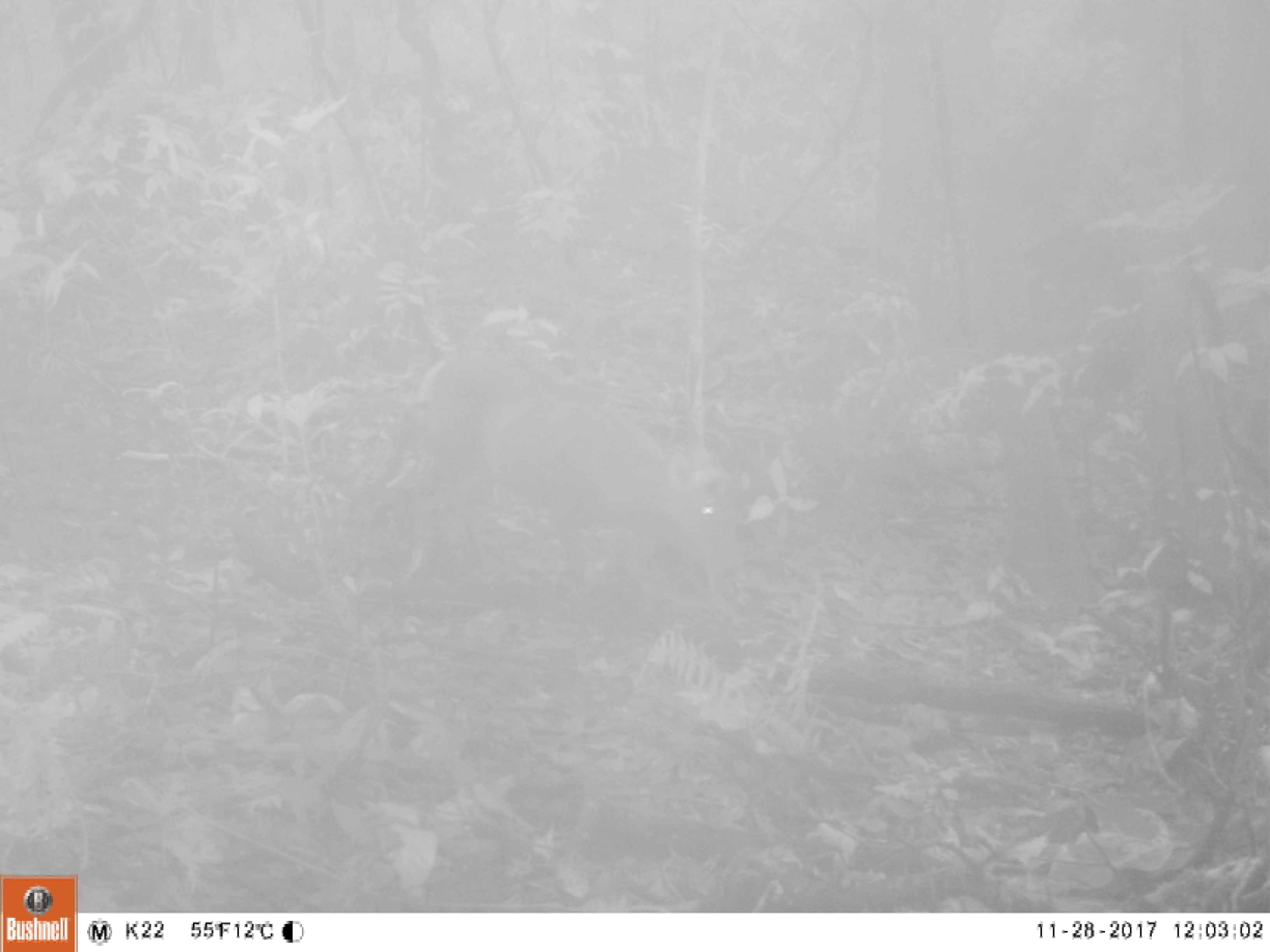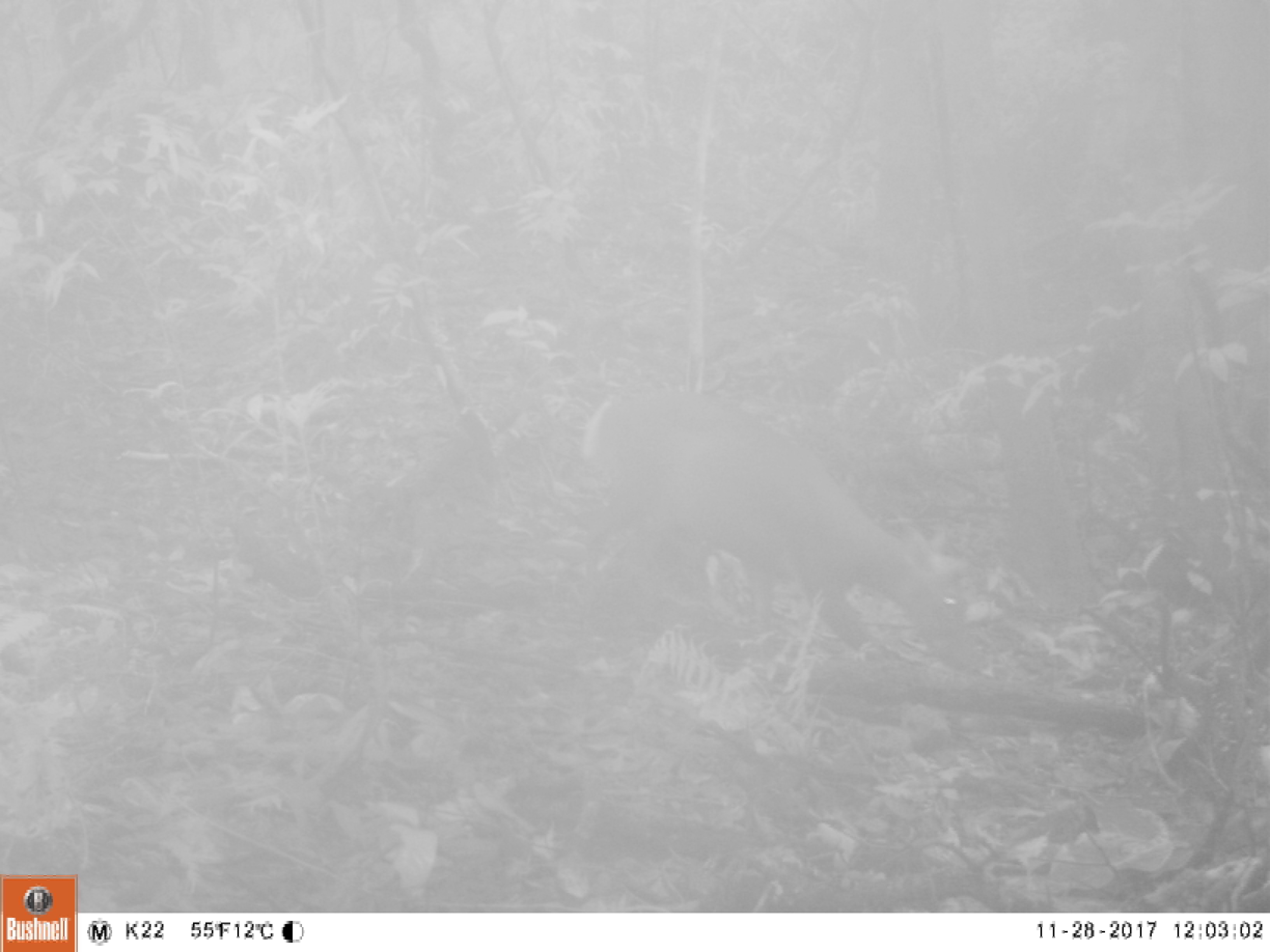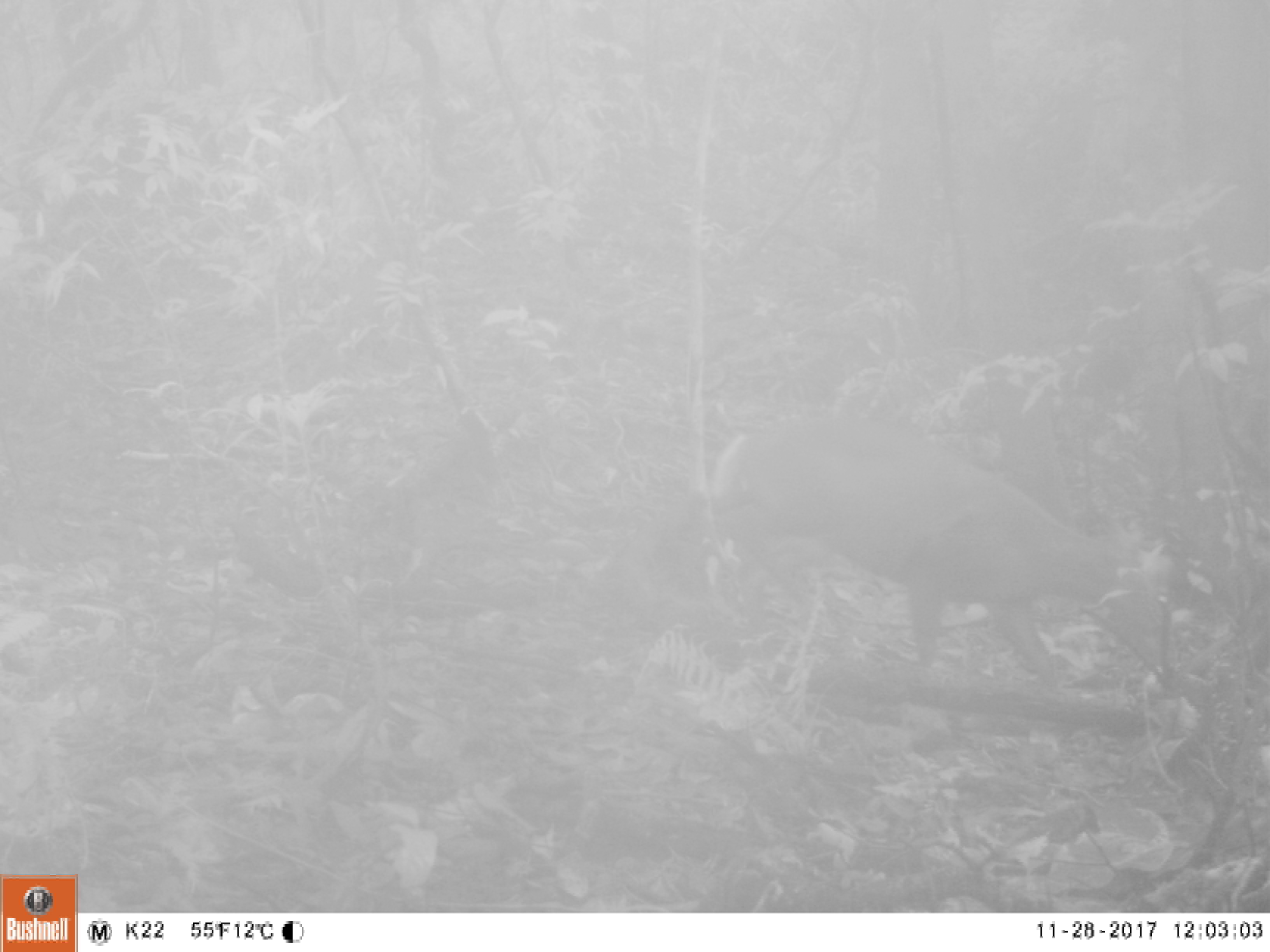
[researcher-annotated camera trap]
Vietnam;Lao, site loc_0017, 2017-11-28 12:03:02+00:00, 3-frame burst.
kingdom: Animalia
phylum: Chordata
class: Mammalia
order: Artiodactyla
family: Cervidae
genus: Muntiacus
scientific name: Muntiacus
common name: muntjacs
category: unidentified muntjac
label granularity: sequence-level